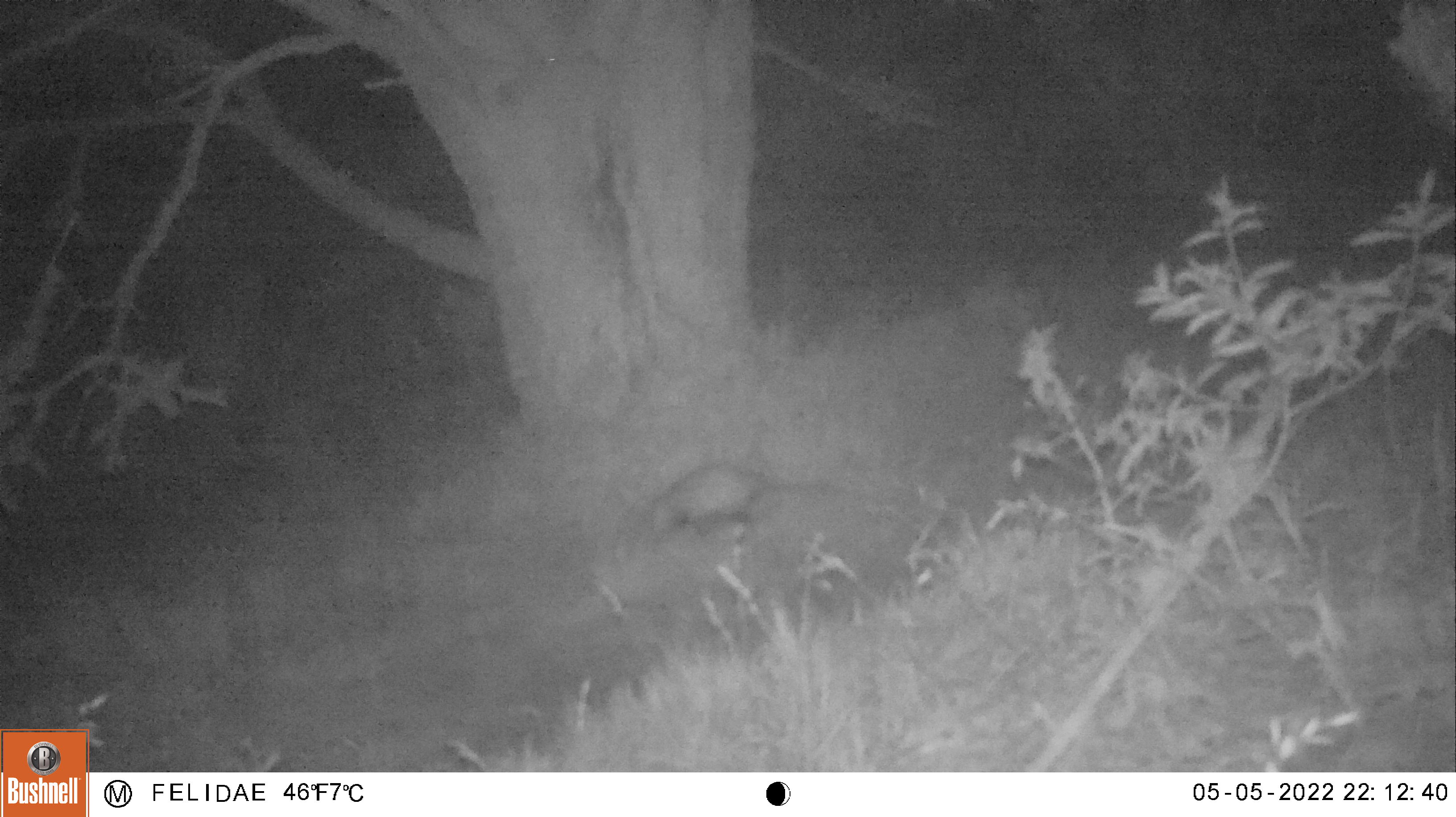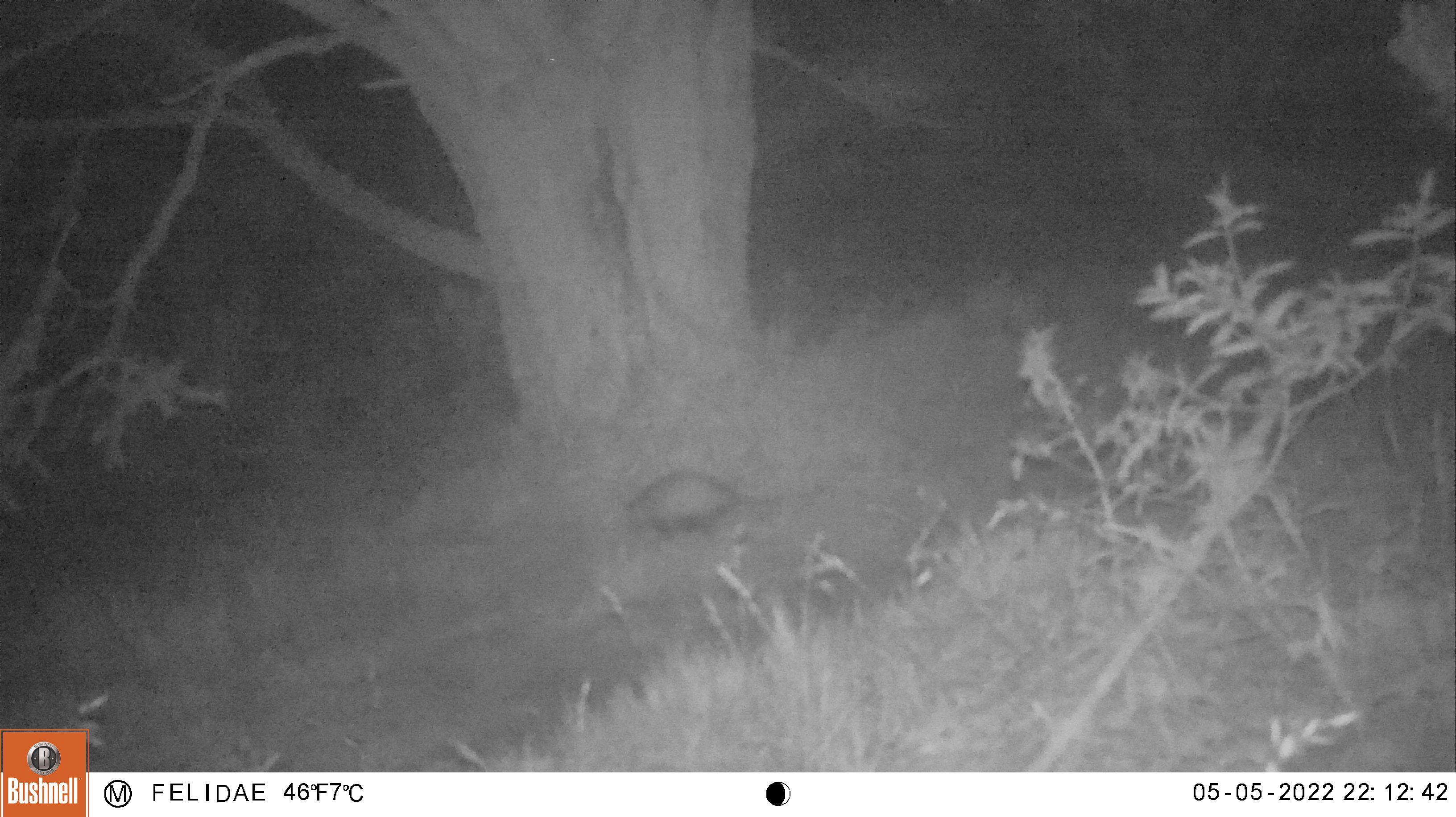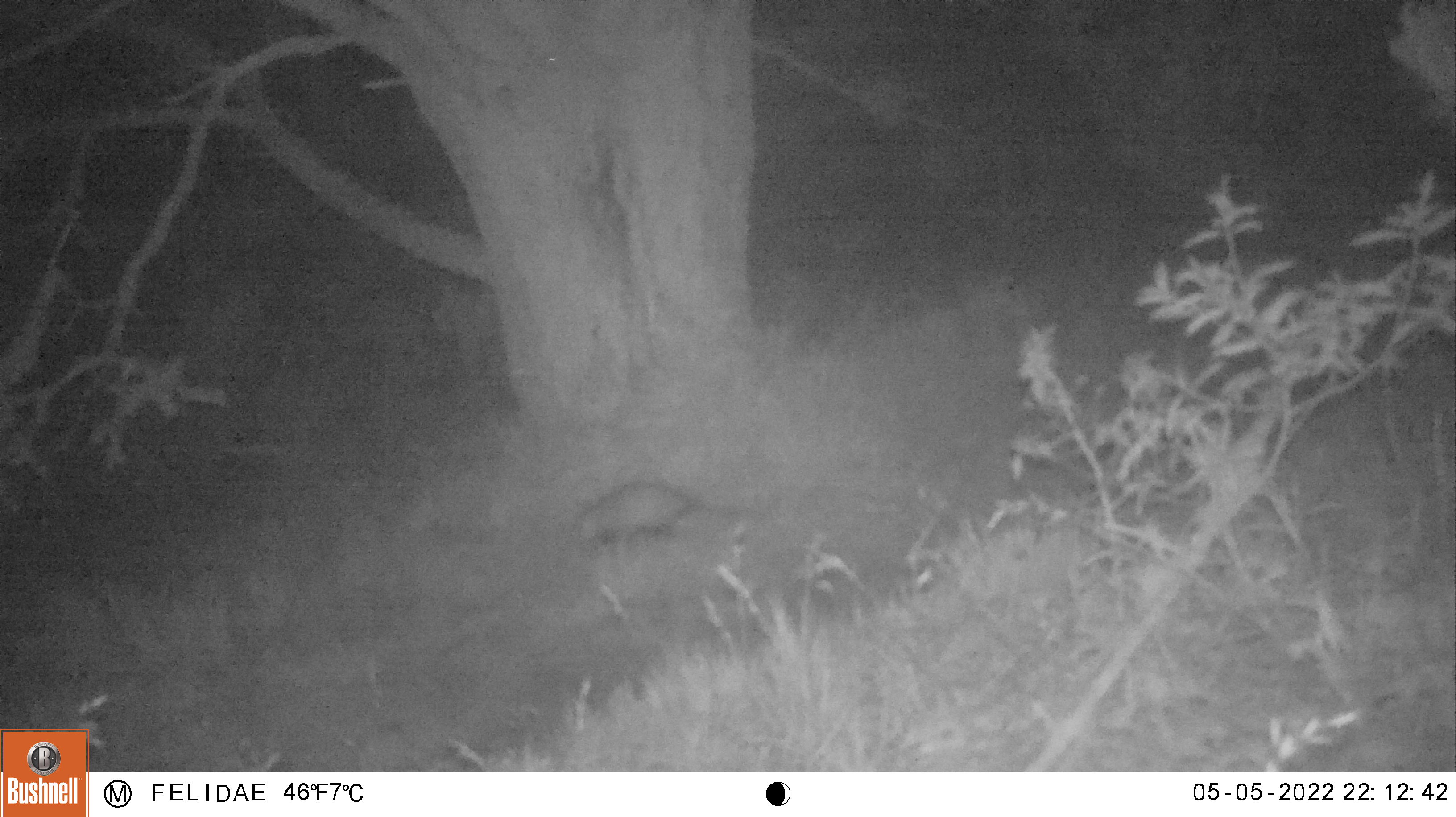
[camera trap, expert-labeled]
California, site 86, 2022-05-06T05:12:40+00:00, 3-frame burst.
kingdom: Animalia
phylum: Chordata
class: Mammalia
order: Rodentia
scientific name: Rodentia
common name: mouse or rat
Mouse or rat (Rodentia).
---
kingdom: Animalia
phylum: Chordata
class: Mammalia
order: Didelphimorphia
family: Didelphidae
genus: Didelphis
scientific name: Didelphis virginiana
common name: virginia opossum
Virginia opossum (Didelphis virginiana).